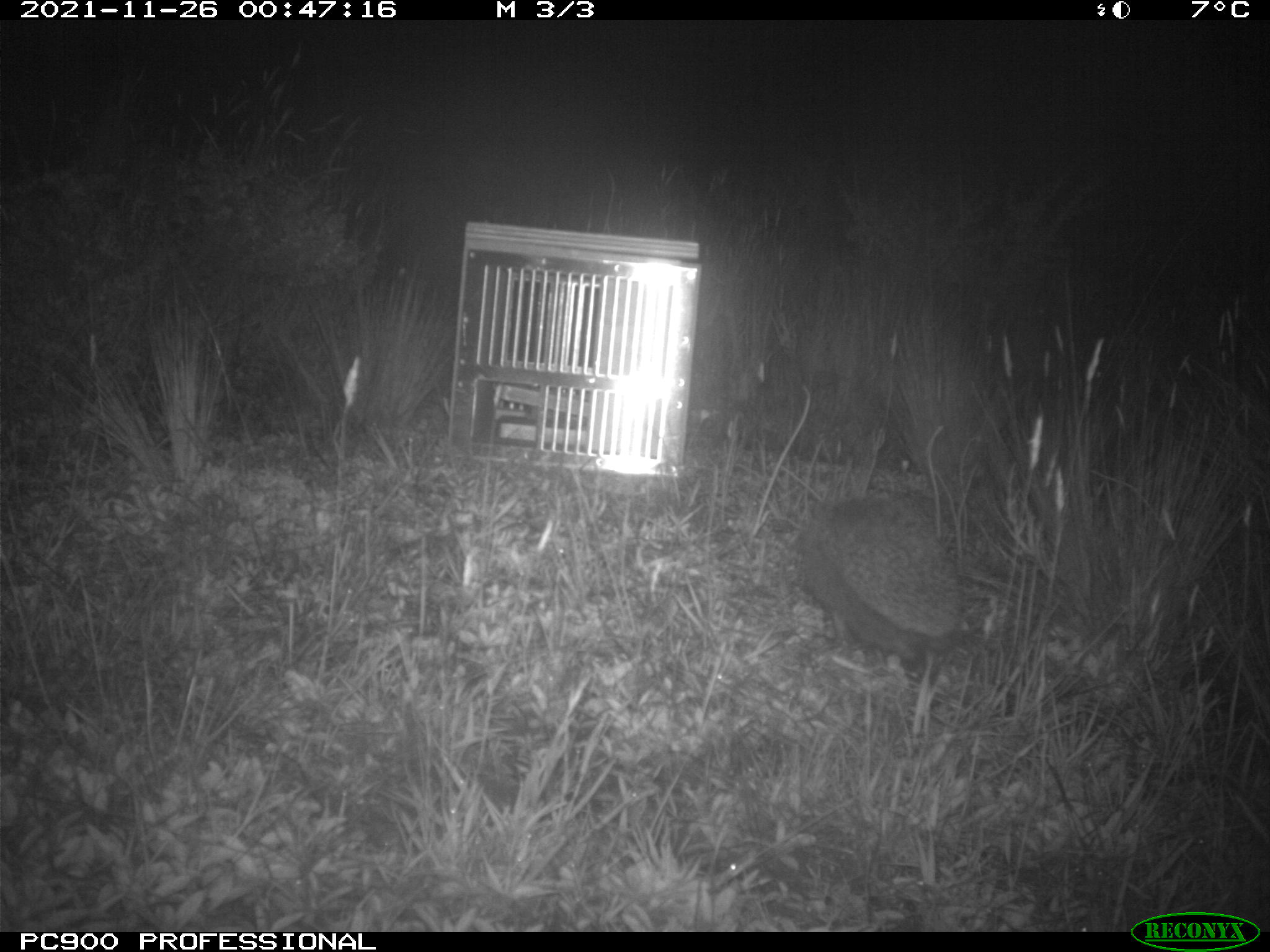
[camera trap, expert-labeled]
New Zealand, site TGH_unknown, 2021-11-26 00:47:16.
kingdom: Animalia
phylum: Chordata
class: Mammalia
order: Eulipotyphla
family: Erinaceidae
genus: Erinaceus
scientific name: Erinaceus europaeus europaeus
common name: european hedgehog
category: hedgehog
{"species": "hedgehog (european hedgehog) (Erinaceus europaeus europaeus)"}